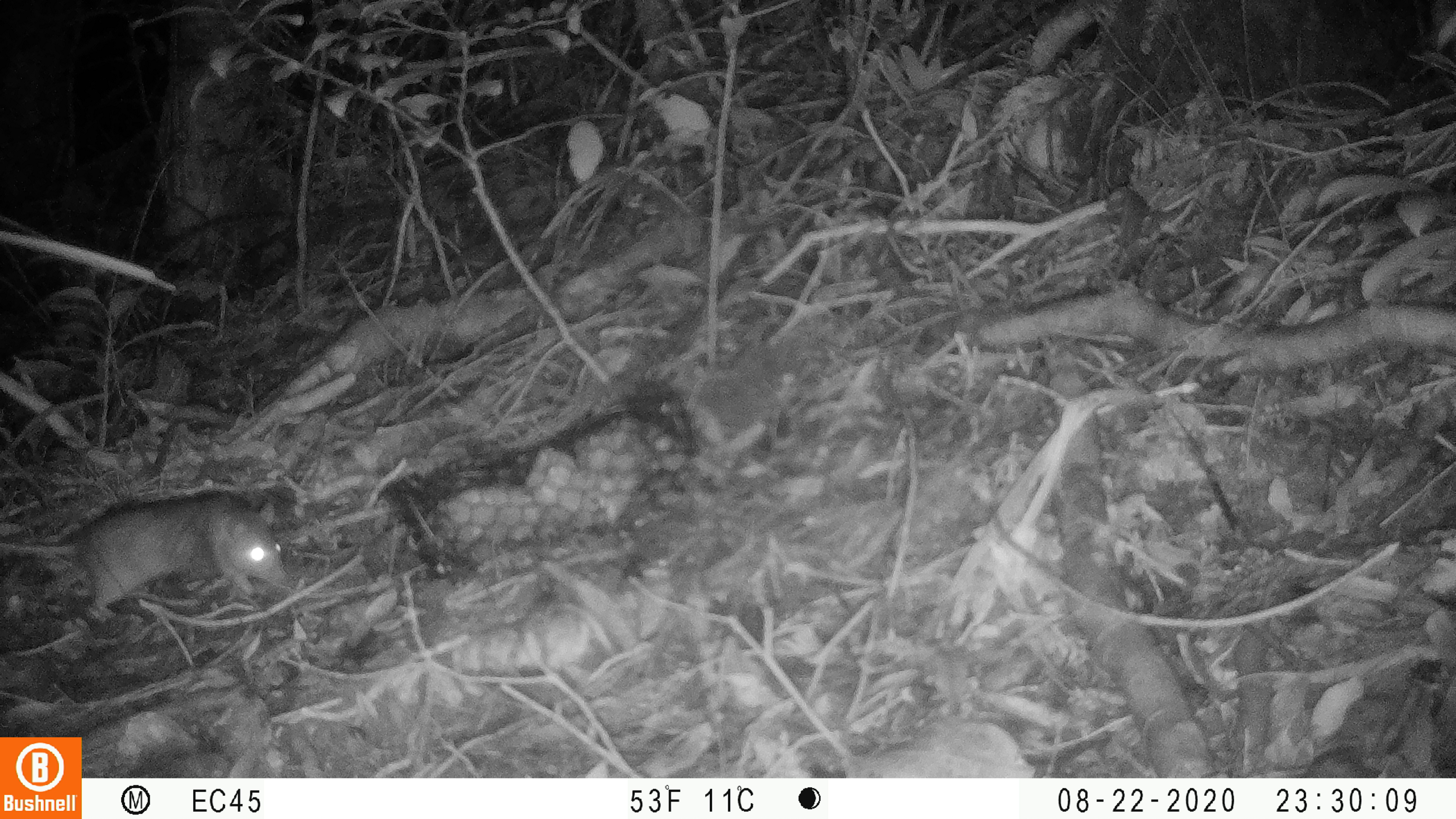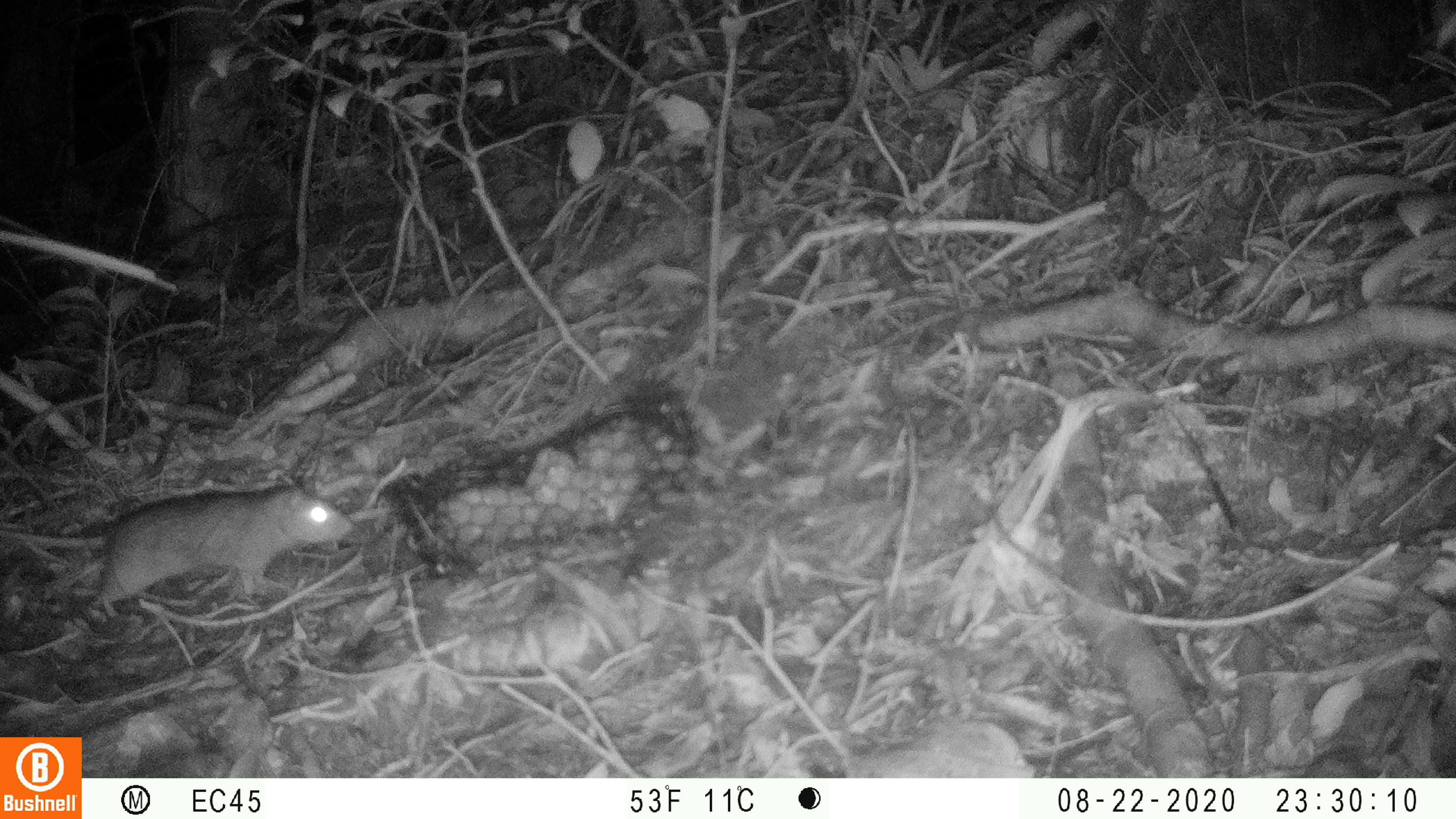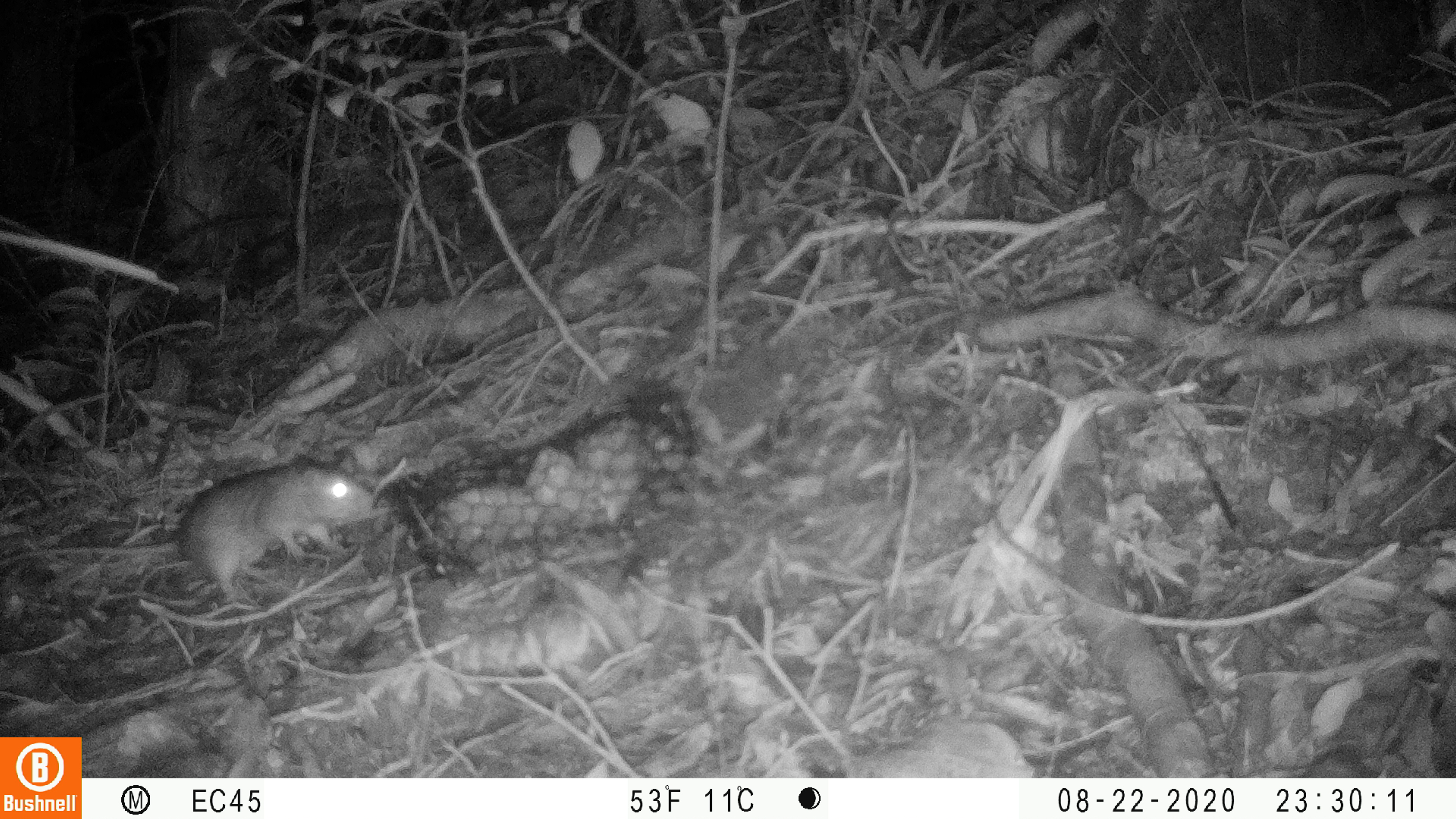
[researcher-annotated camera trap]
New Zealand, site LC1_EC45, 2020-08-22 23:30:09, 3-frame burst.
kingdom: Animalia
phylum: Chordata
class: Mammalia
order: Rodentia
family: Muridae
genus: Rattus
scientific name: Rattus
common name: rat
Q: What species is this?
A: Rat (Rattus).